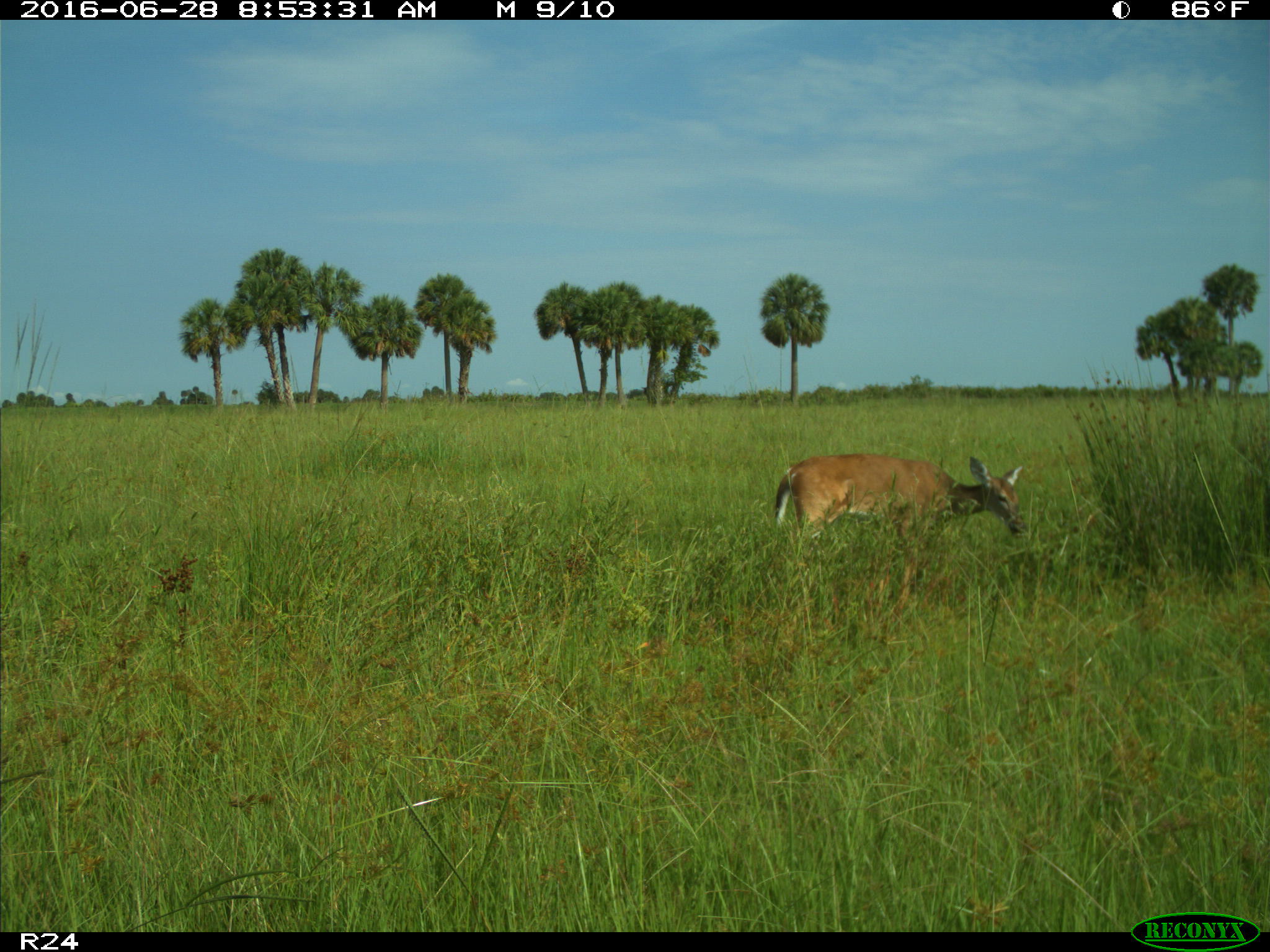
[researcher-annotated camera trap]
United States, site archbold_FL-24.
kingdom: Animalia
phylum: Chordata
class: Mammalia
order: Artiodactyla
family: Cervidae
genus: Odocoileus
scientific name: Odocoileus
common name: deer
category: unidentified deer